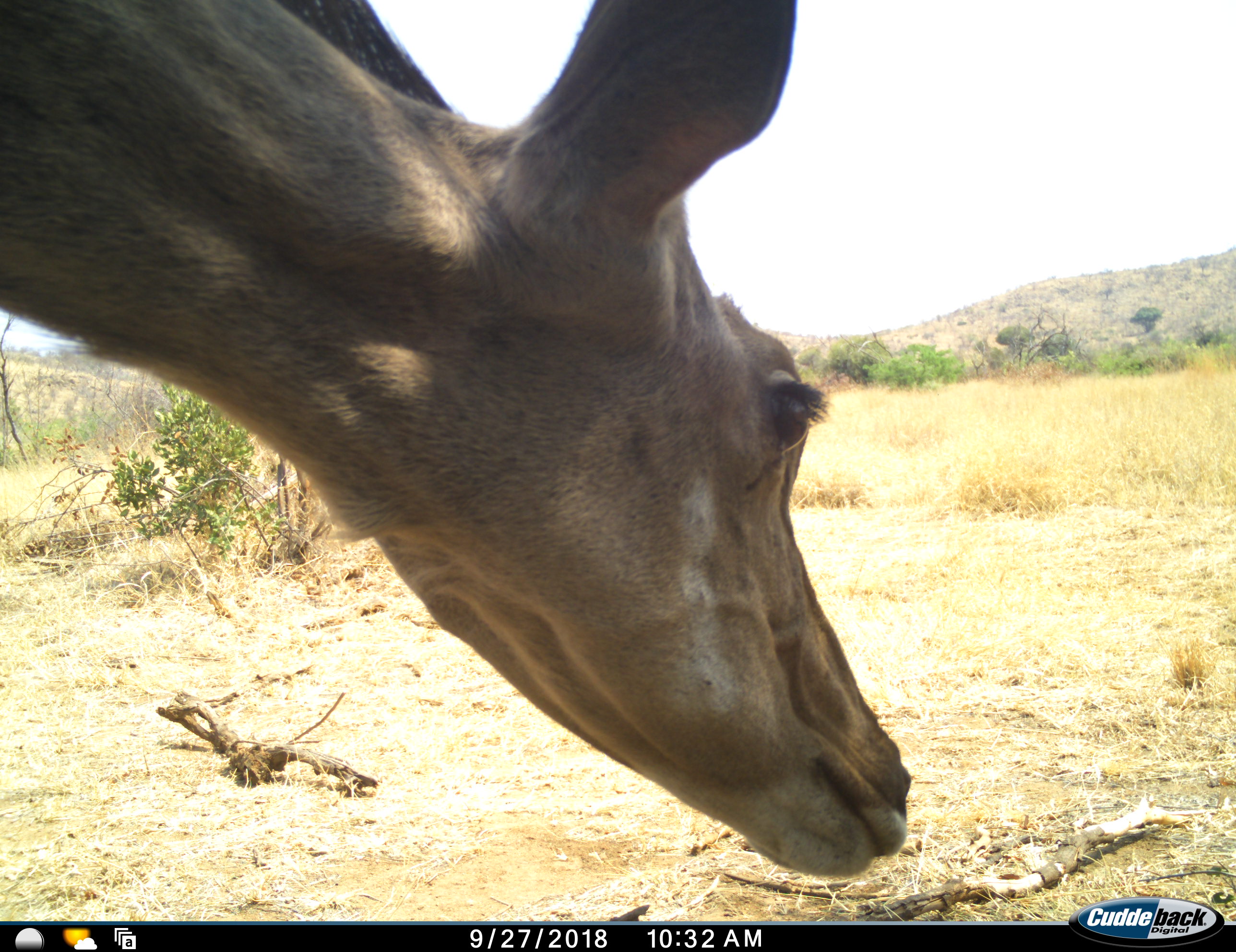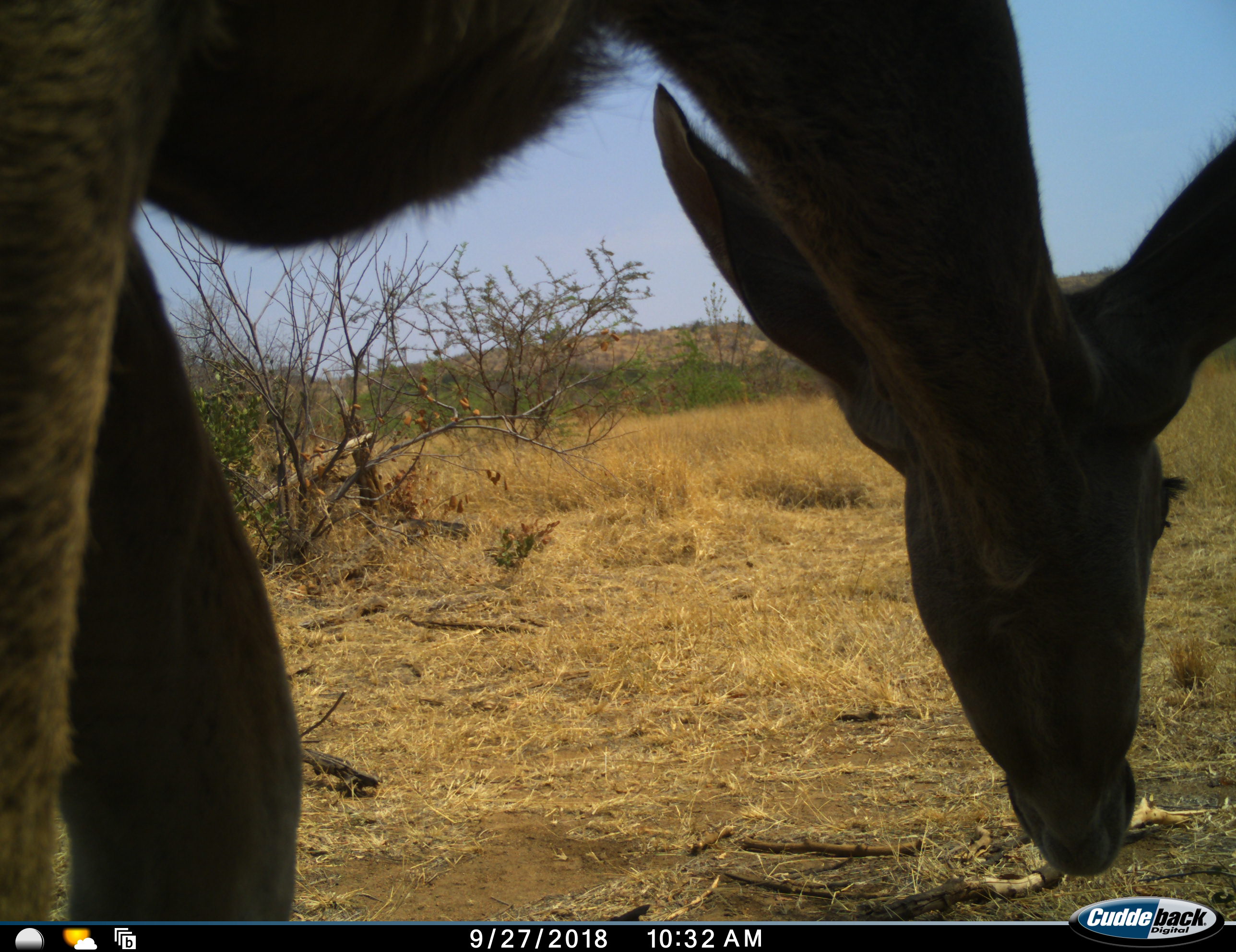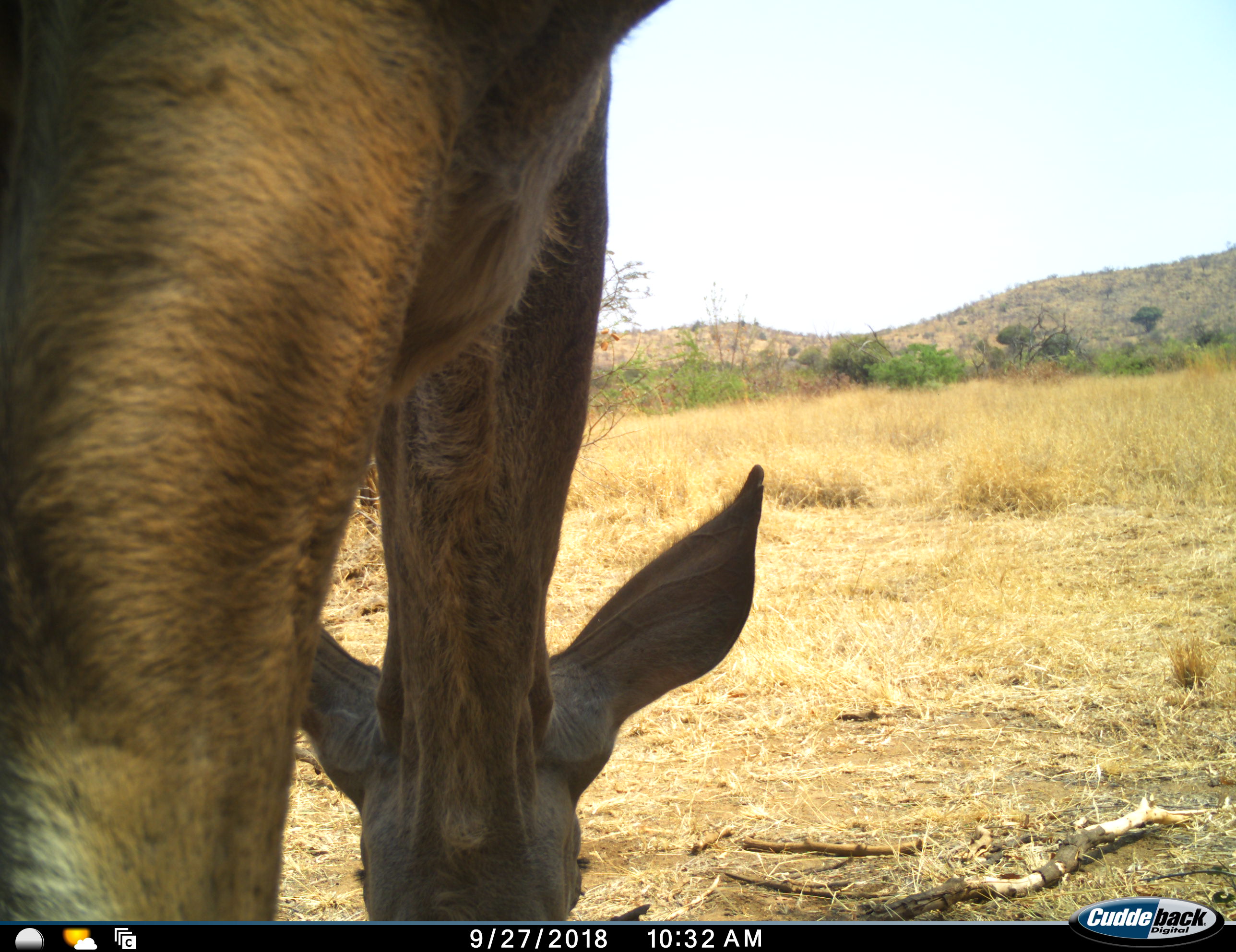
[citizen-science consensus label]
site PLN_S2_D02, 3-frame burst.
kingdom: Animalia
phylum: Chordata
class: Mammalia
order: Artiodactyla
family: Bovidae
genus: Tragelaphus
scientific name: Tragelaphus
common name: kudu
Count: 1.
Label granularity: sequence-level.